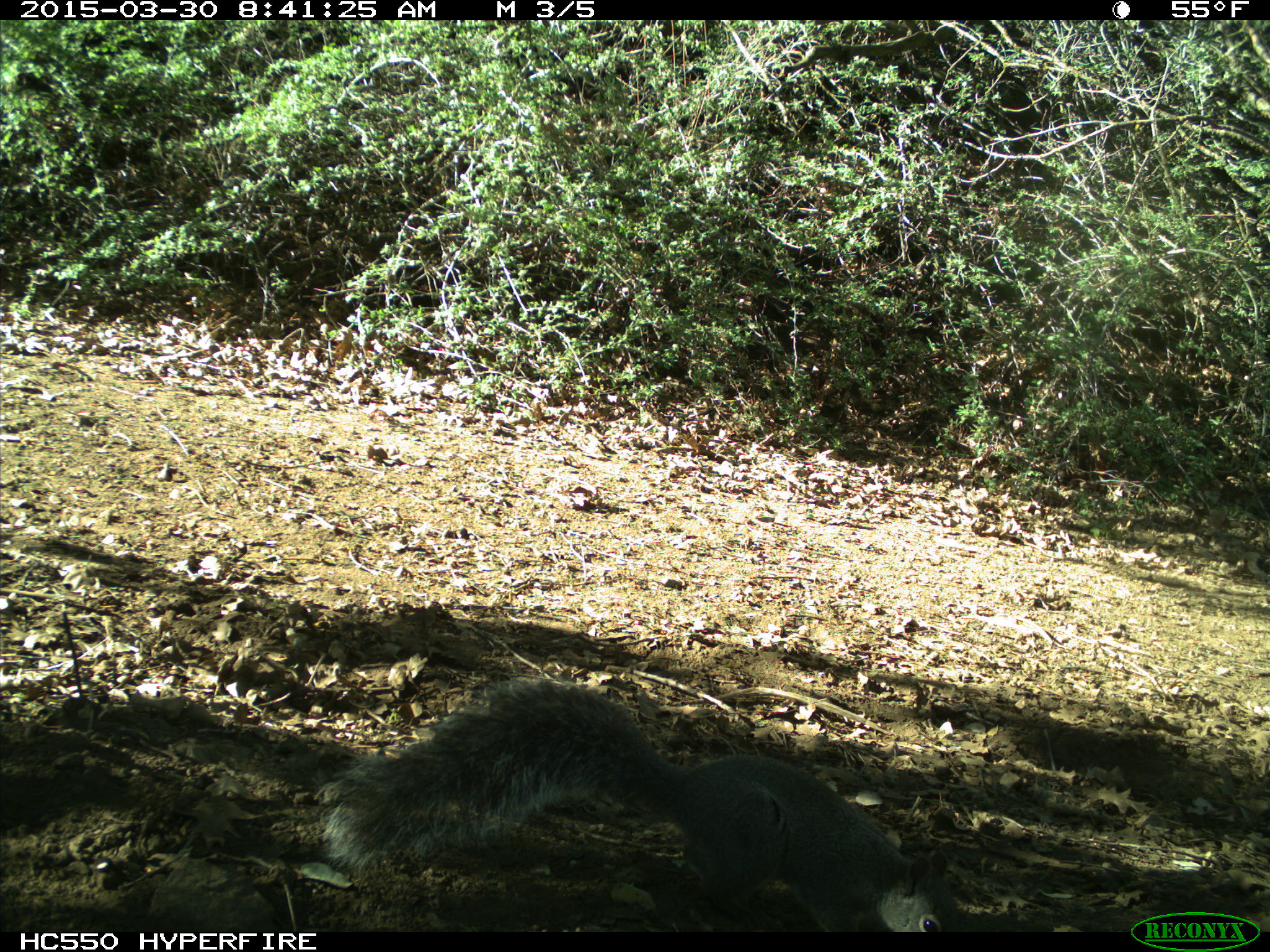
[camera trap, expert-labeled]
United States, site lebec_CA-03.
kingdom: Animalia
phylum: Chordata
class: Mammalia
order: Rodentia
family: Sciuridae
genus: Sciurus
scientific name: Sciurus carolinensis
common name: eastern gray squirrel